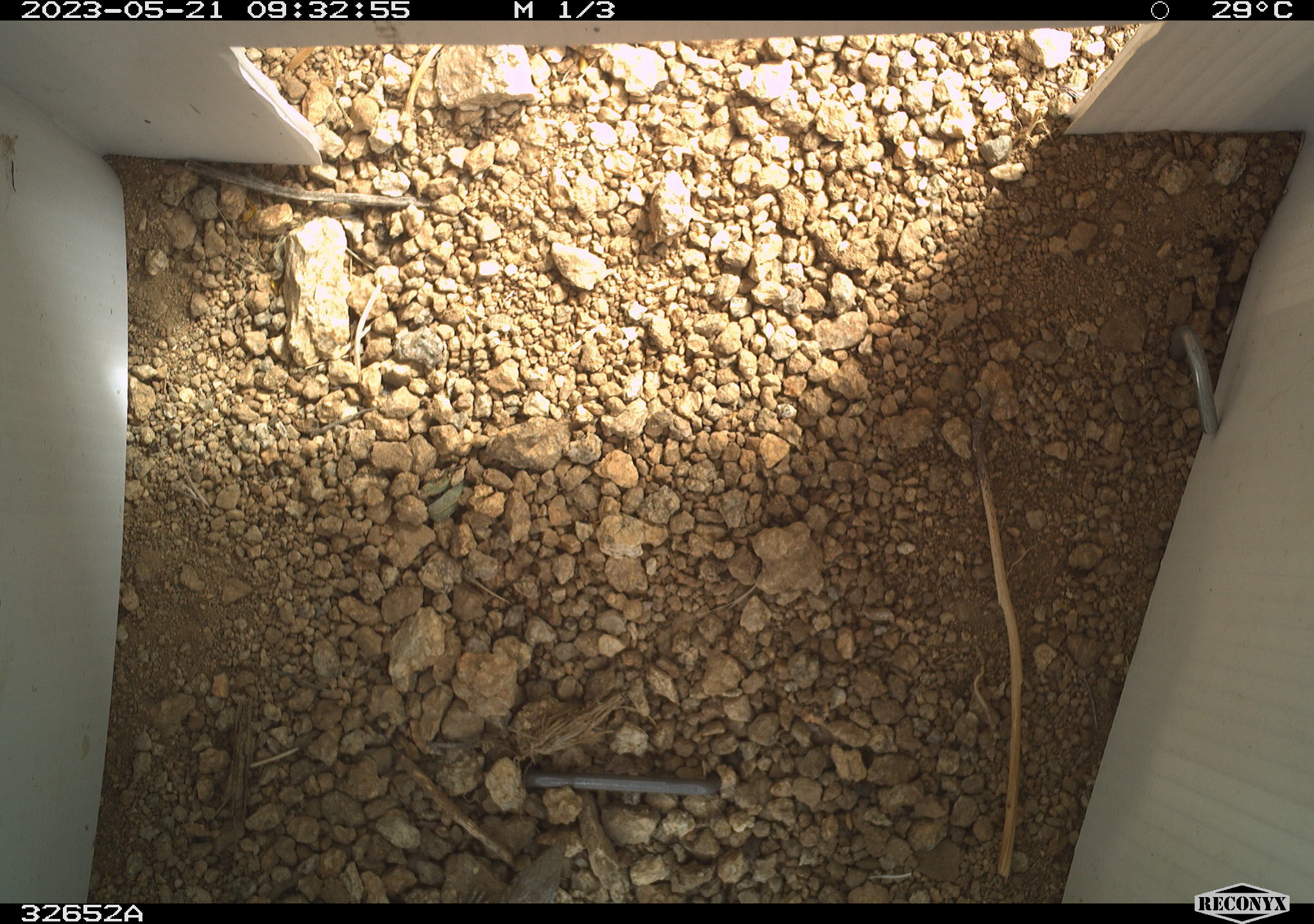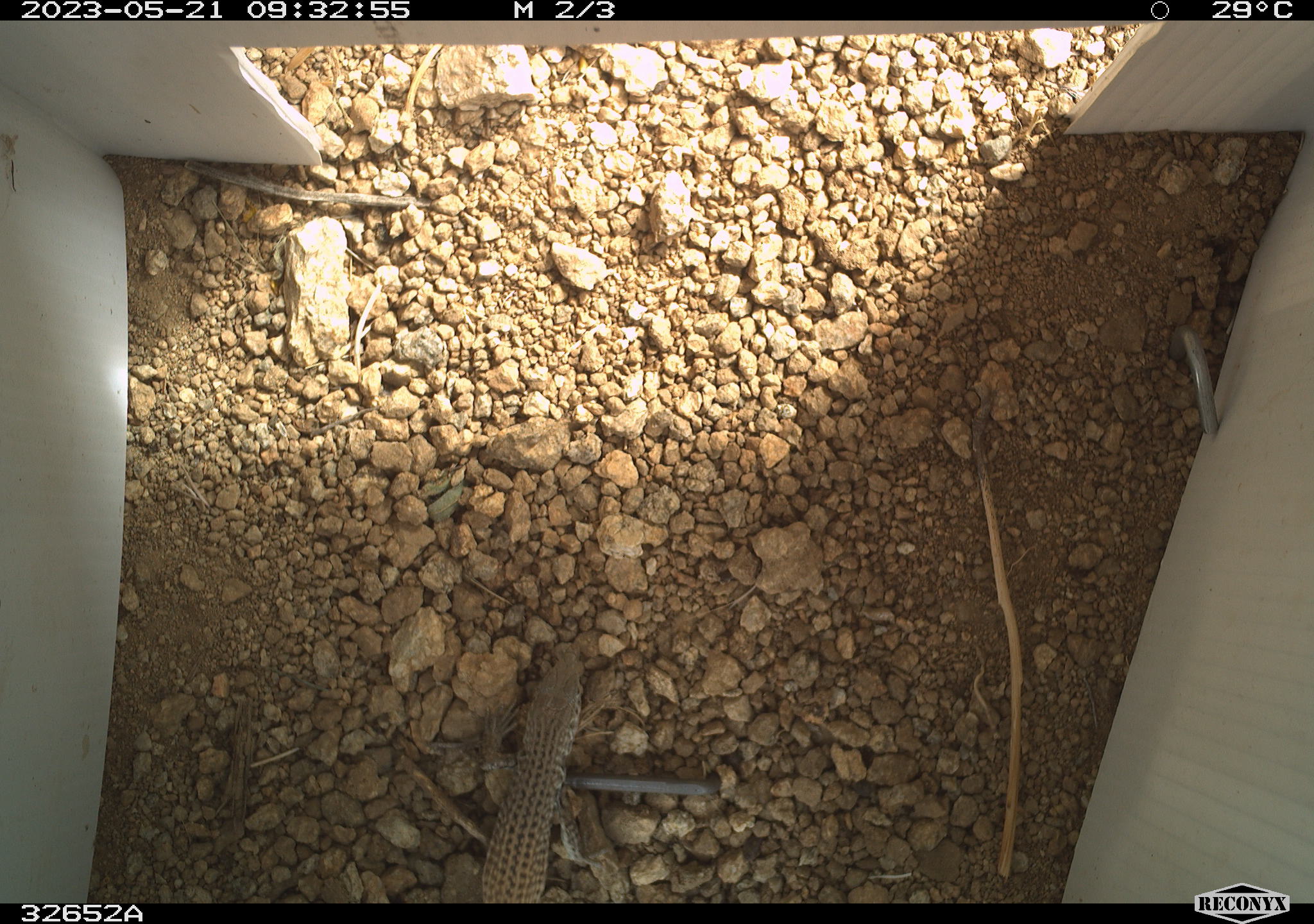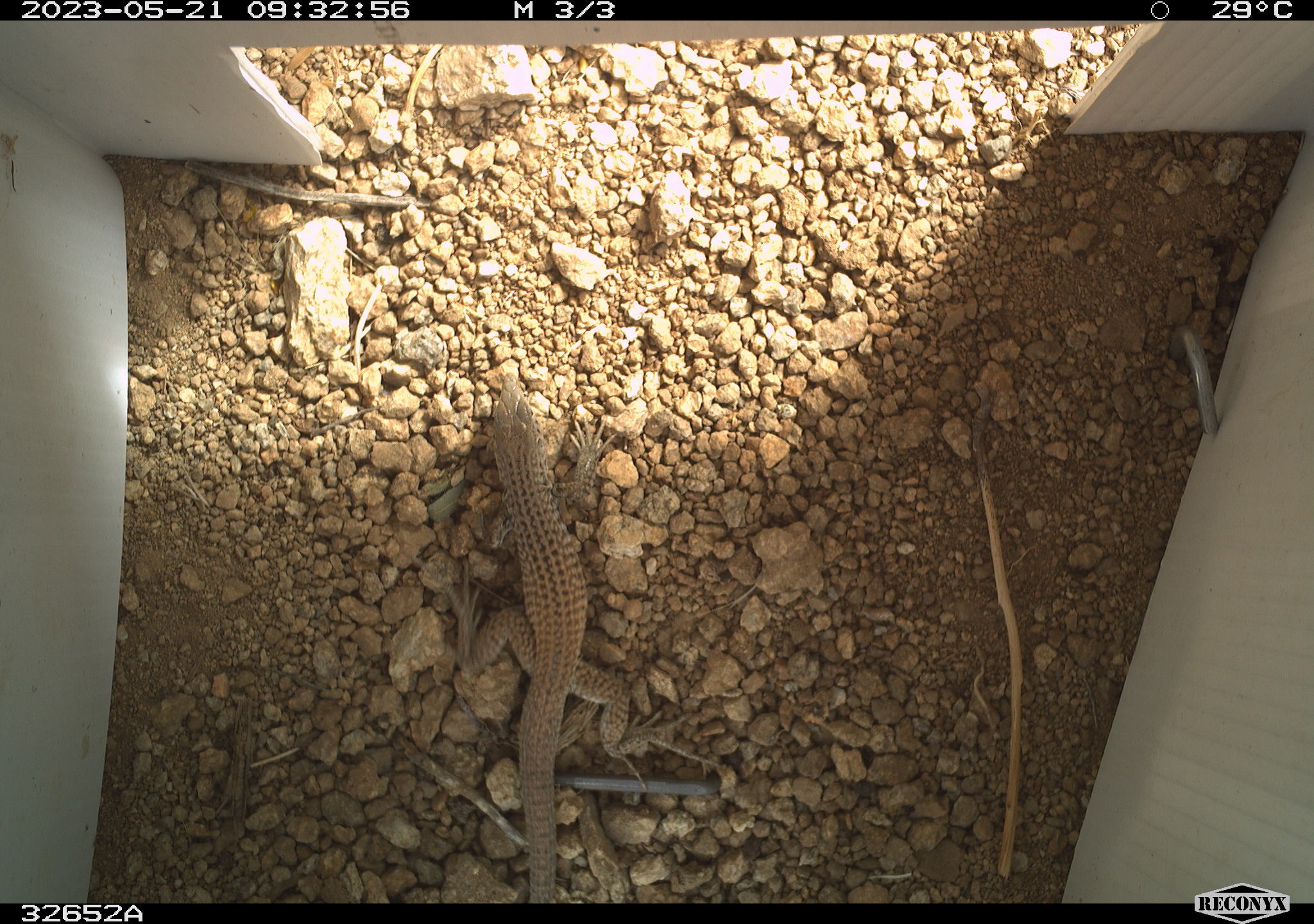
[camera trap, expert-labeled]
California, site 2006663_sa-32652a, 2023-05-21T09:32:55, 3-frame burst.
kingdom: Animalia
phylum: Chordata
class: Reptilia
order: Squamata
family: Teiidae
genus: Aspidoscelis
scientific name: Aspidoscelis tigris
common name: western whiptail